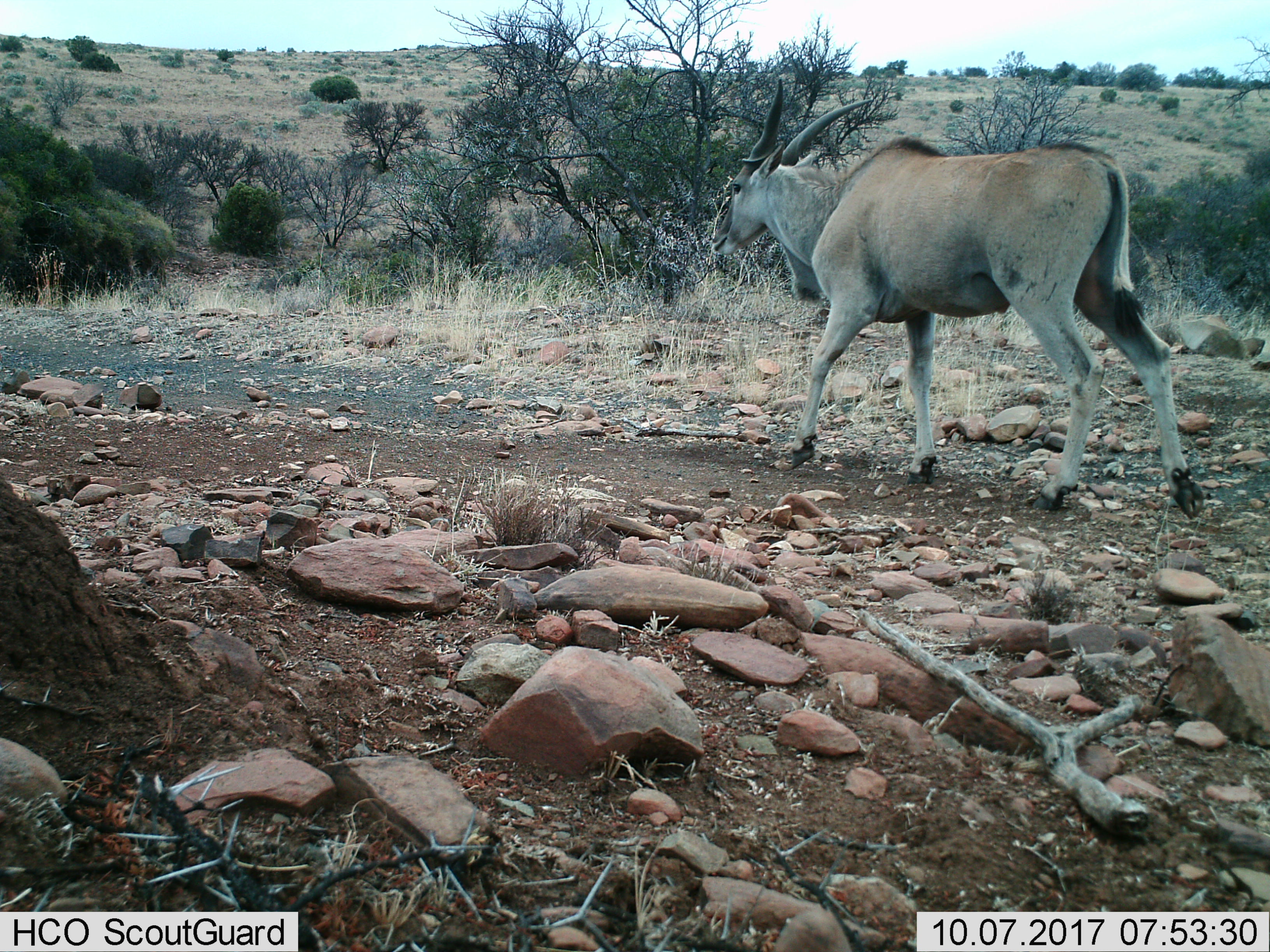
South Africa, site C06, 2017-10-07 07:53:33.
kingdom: Animalia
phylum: Chordata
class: Mammalia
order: Artiodactyla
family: Bovidae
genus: Tragelaphus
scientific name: Tragelaphus oryx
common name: eland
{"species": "eland (Tragelaphus oryx)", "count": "1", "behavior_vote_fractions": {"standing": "0%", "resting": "0%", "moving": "100%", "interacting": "0%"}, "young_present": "0%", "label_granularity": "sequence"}